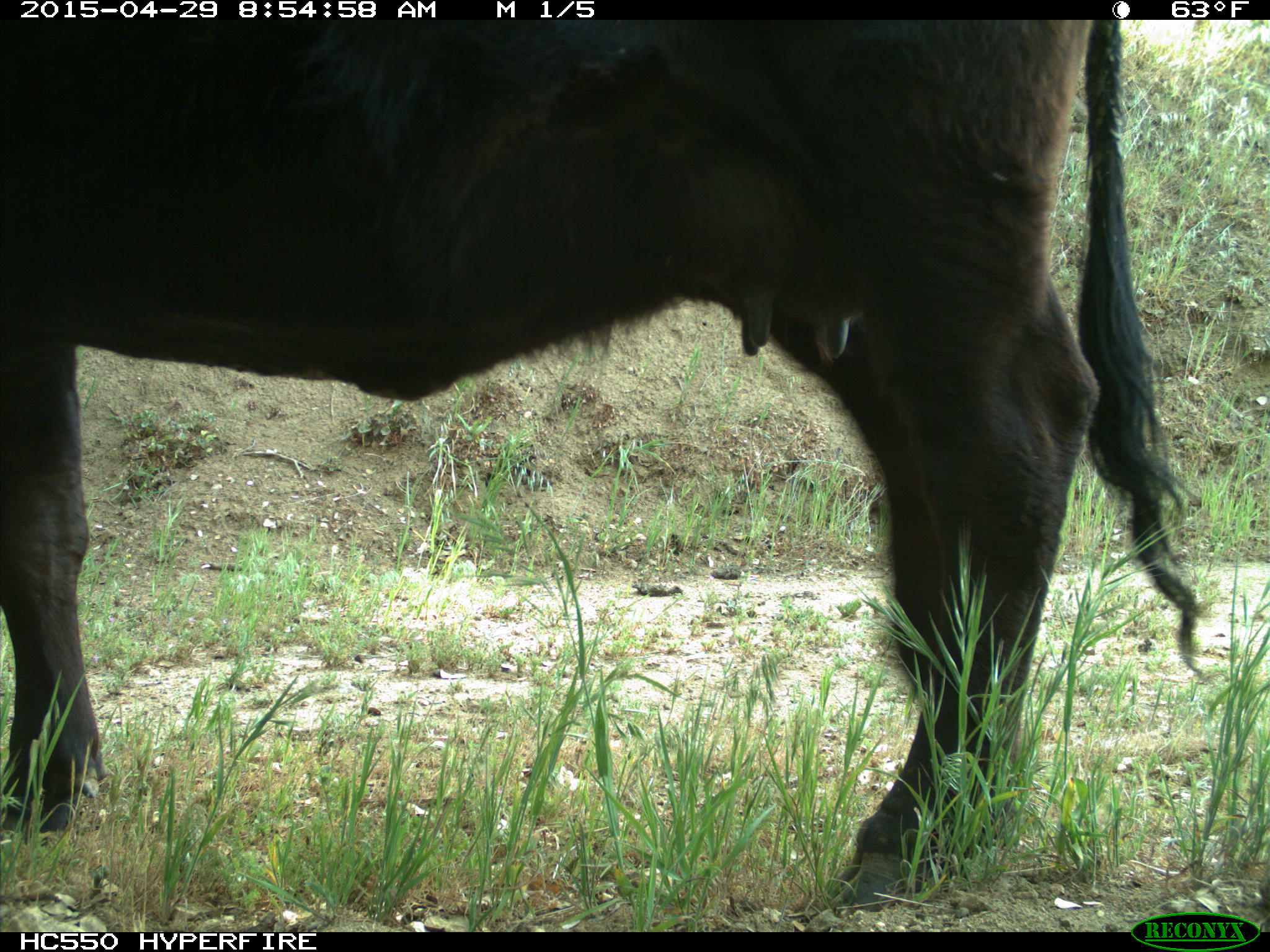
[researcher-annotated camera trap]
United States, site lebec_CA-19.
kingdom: Animalia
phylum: Chordata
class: Mammalia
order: Artiodactyla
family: Bovidae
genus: Bos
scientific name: Bos taurus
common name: domestic cow